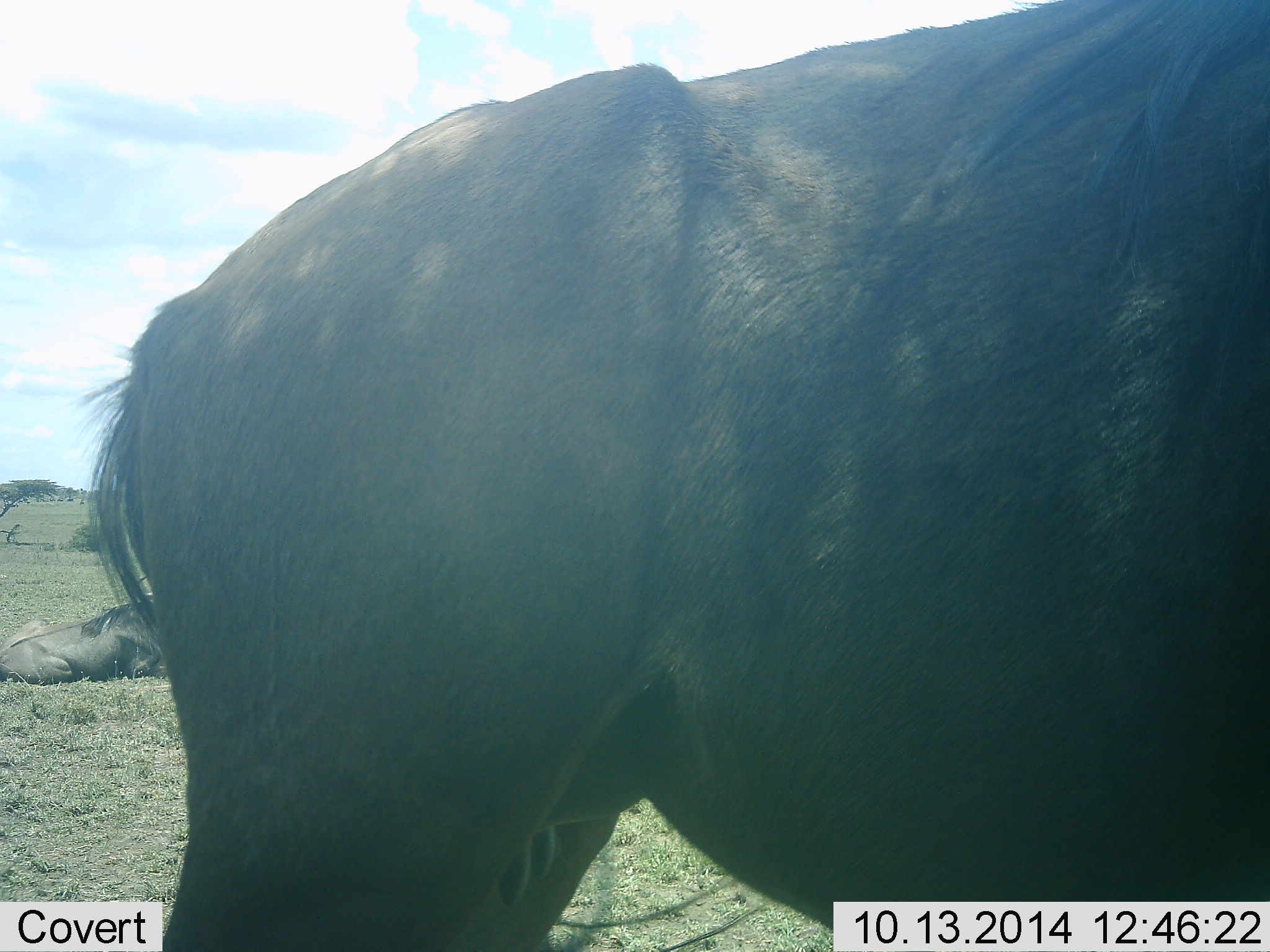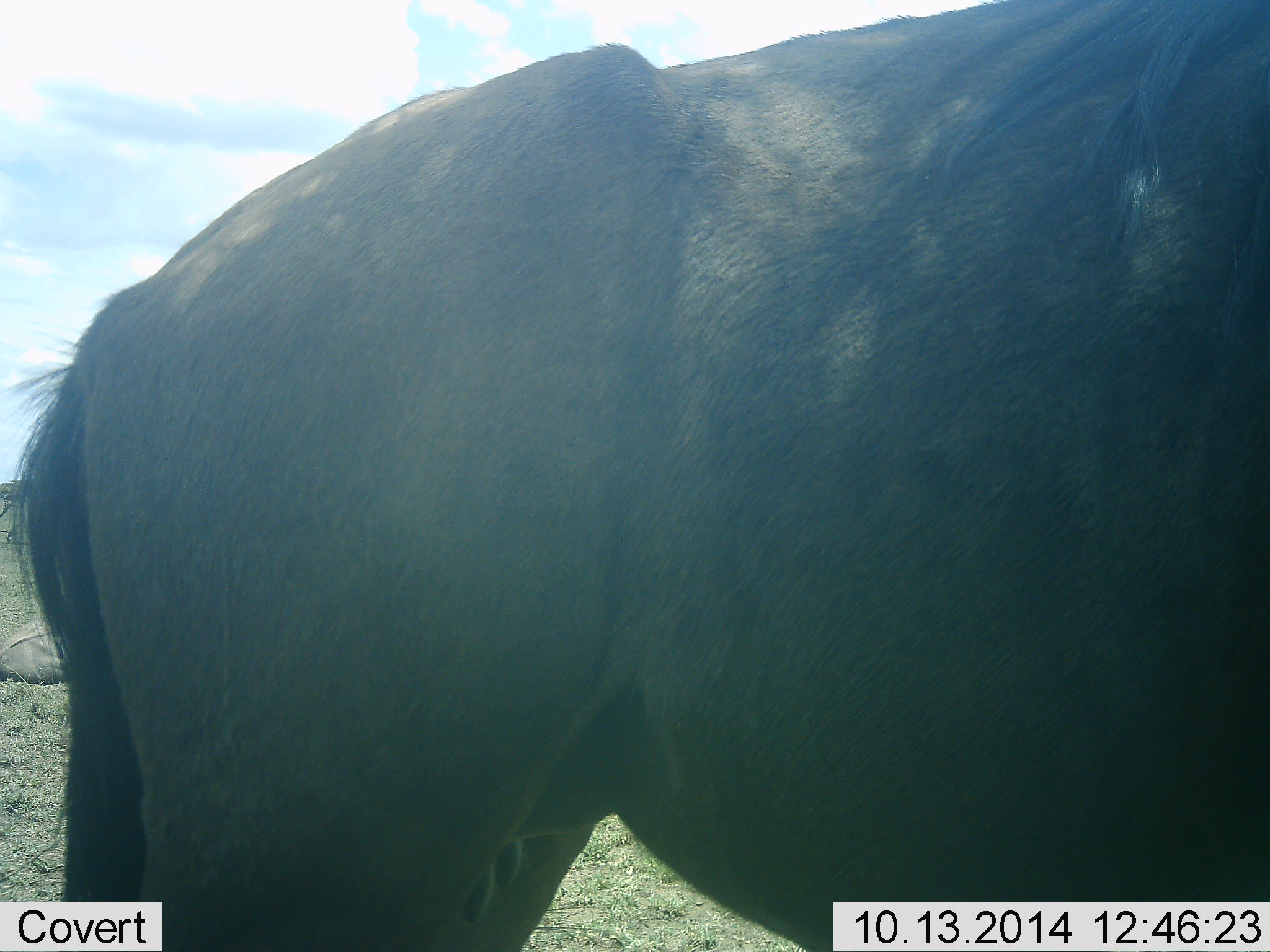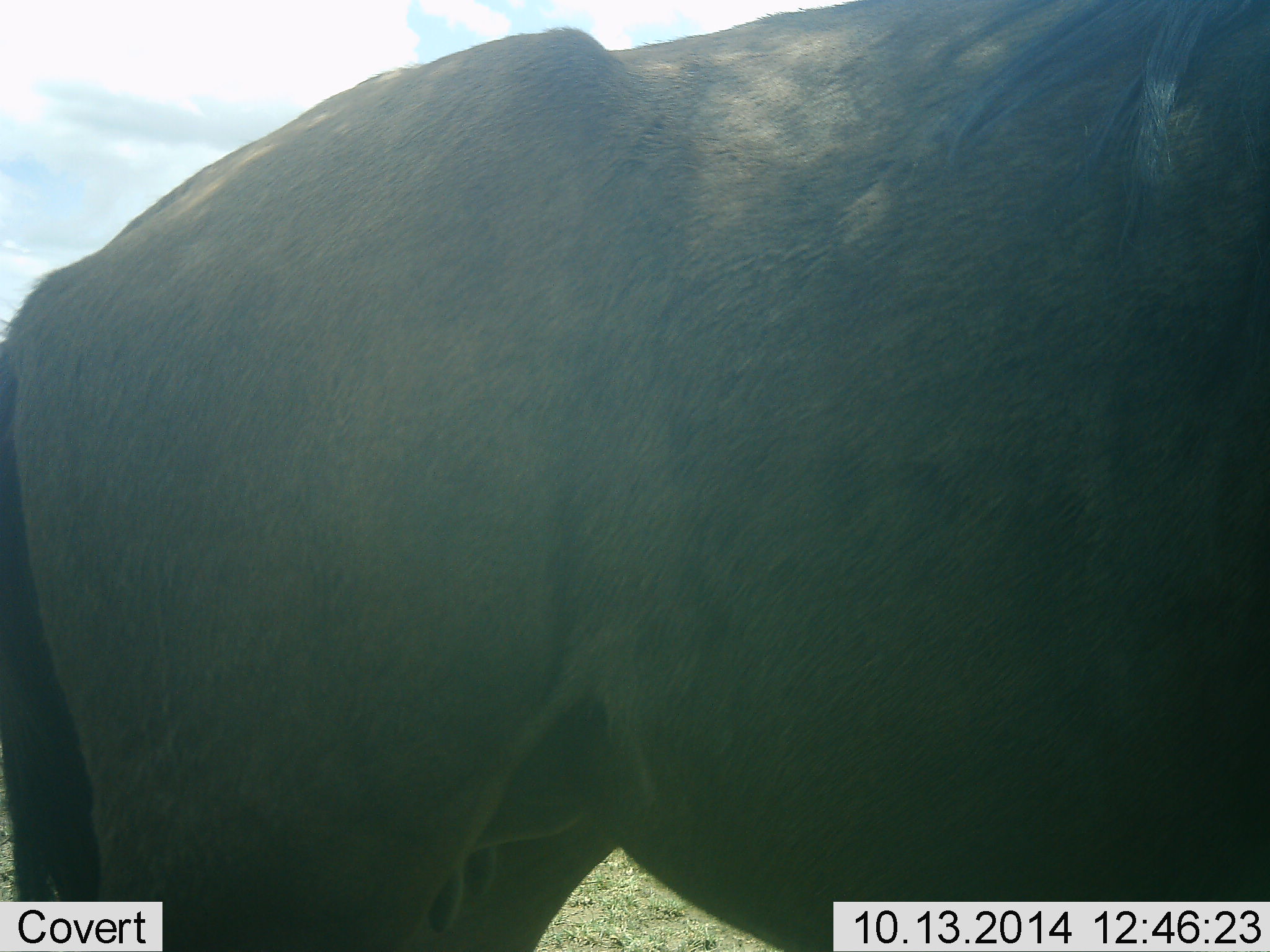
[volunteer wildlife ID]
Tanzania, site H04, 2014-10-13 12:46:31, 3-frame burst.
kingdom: Animalia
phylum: Chordata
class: Mammalia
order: Artiodactyla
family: Bovidae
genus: Connochaetes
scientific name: Connochaetes taurinus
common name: blue wildebeest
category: wildebeest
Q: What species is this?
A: Wildebeest (blue wildebeest) (Connochaetes taurinus).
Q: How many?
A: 2.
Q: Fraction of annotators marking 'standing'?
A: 100%.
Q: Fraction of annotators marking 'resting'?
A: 70%.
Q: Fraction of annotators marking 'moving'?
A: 0%.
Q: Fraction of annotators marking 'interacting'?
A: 0%.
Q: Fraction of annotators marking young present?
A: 0%.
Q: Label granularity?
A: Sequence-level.